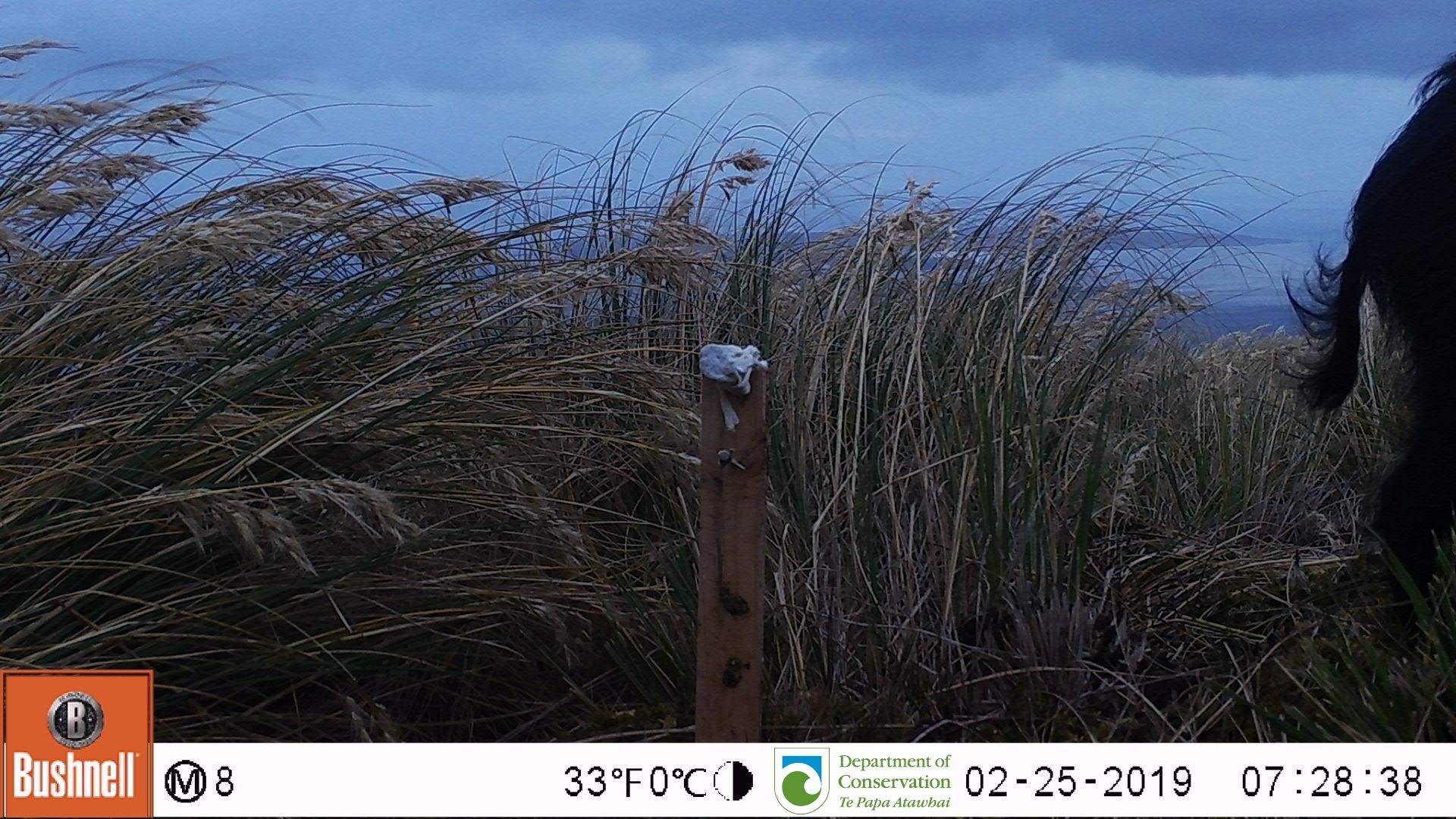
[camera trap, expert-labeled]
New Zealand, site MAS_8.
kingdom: Animalia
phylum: Chordata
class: Mammalia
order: Artiodactyla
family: Suidae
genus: Sus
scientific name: Sus scrofa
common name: pig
Pig (Sus scrofa).